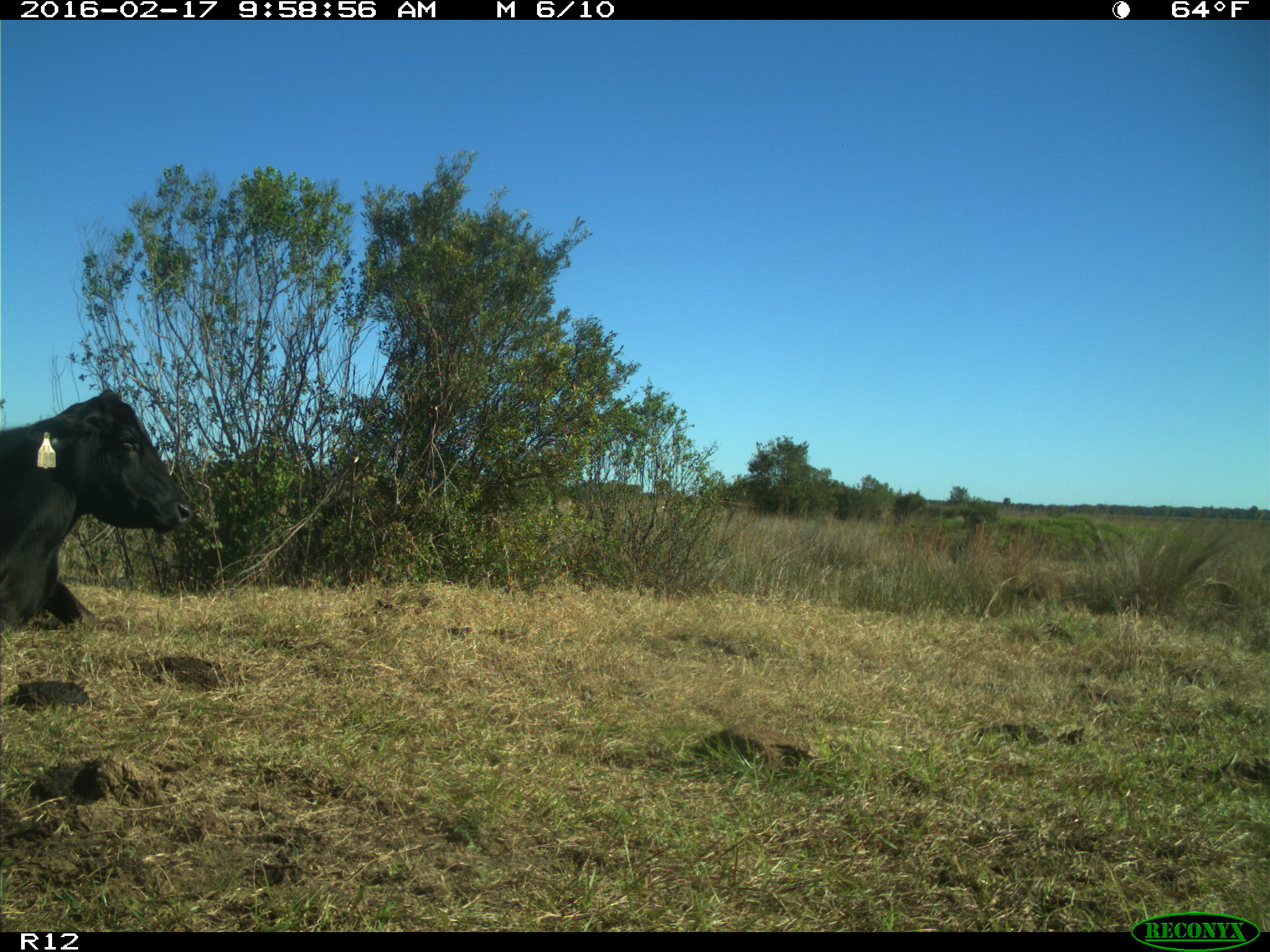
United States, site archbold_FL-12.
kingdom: Animalia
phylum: Chordata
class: Mammalia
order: Artiodactyla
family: Bovidae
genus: Bos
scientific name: Bos taurus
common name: domestic cow